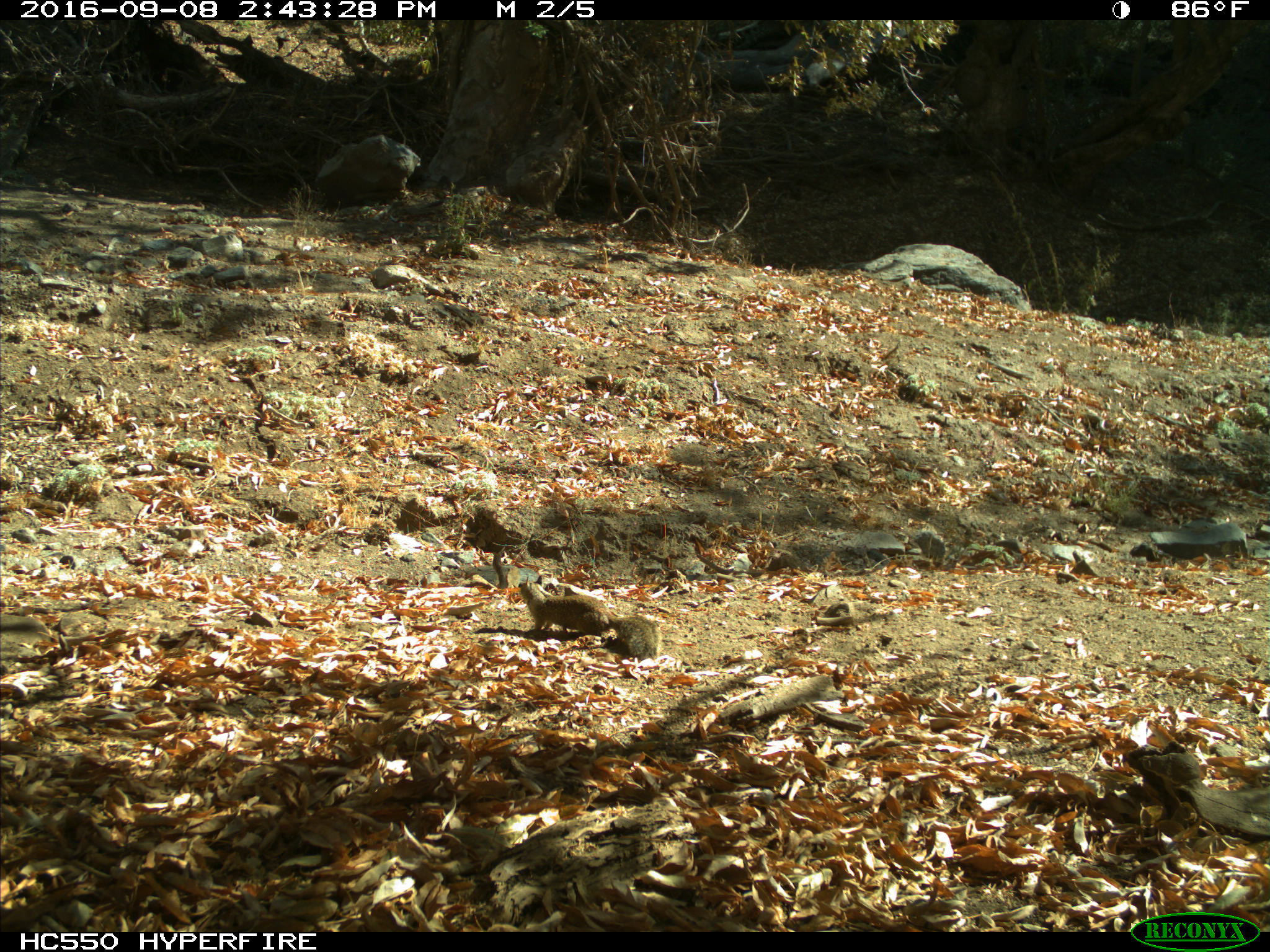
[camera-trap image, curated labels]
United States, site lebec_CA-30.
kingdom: Animalia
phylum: Chordata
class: Mammalia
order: Rodentia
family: Sciuridae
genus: Otospermophilus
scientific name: Otospermophilus beecheyi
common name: california ground squirrel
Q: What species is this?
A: Otospermophilus beecheyi (california ground squirrel).